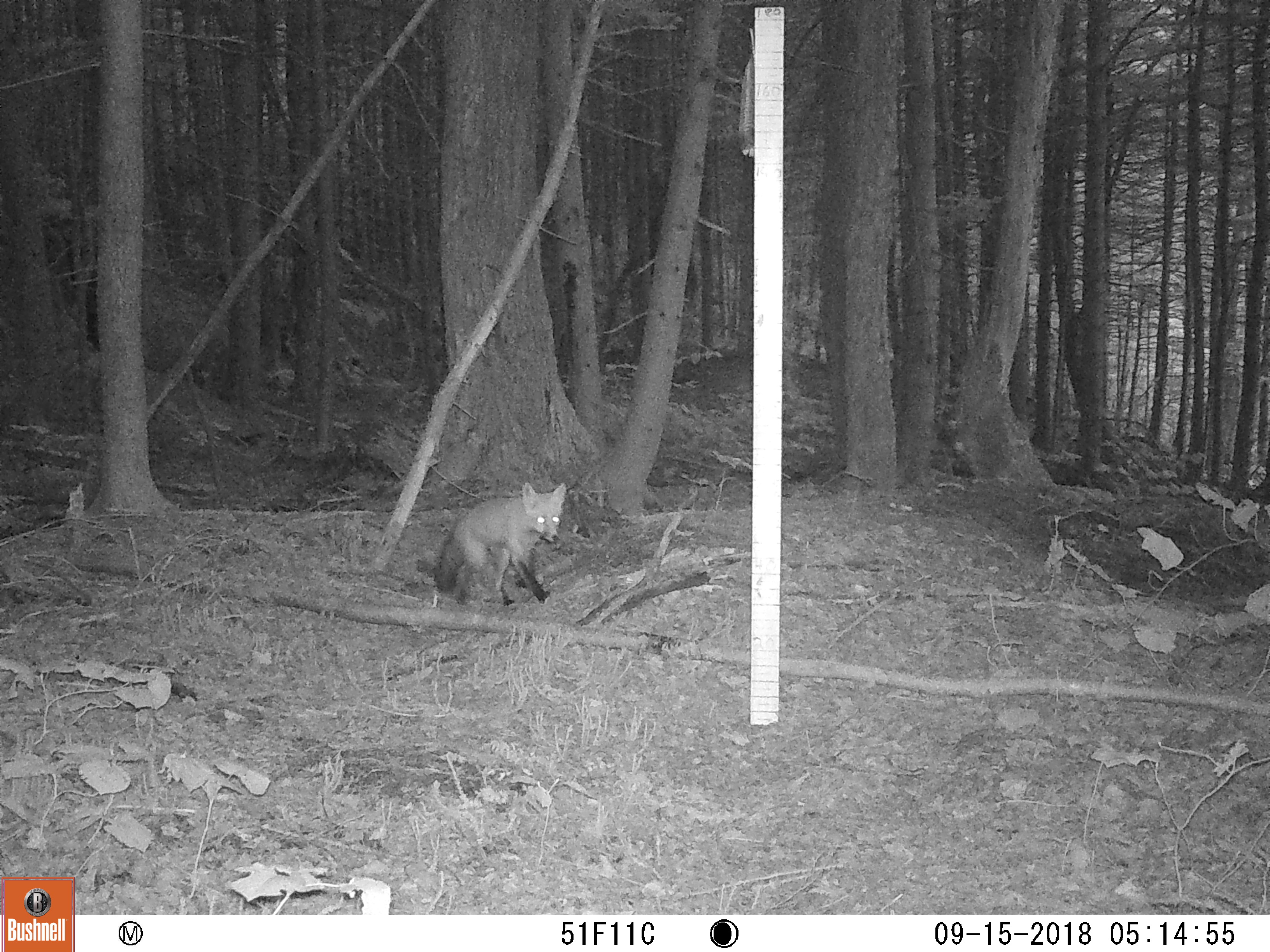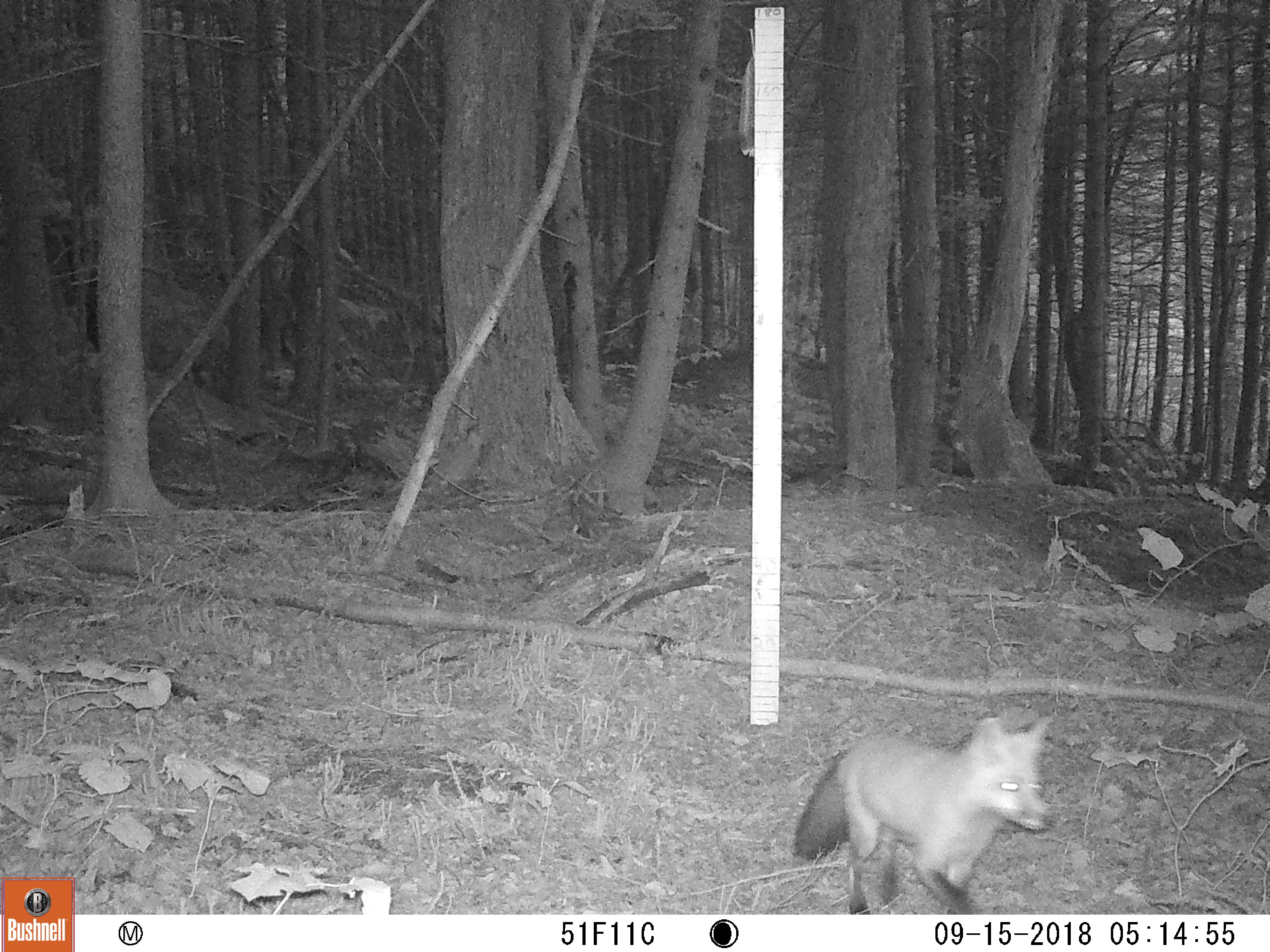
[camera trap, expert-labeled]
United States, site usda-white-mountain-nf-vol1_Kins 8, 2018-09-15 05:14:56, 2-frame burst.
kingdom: Animalia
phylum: Chordata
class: Mammalia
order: Carnivora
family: Canidae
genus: Vulpes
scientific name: Vulpes vulpes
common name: red fox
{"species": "red fox (Vulpes vulpes)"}